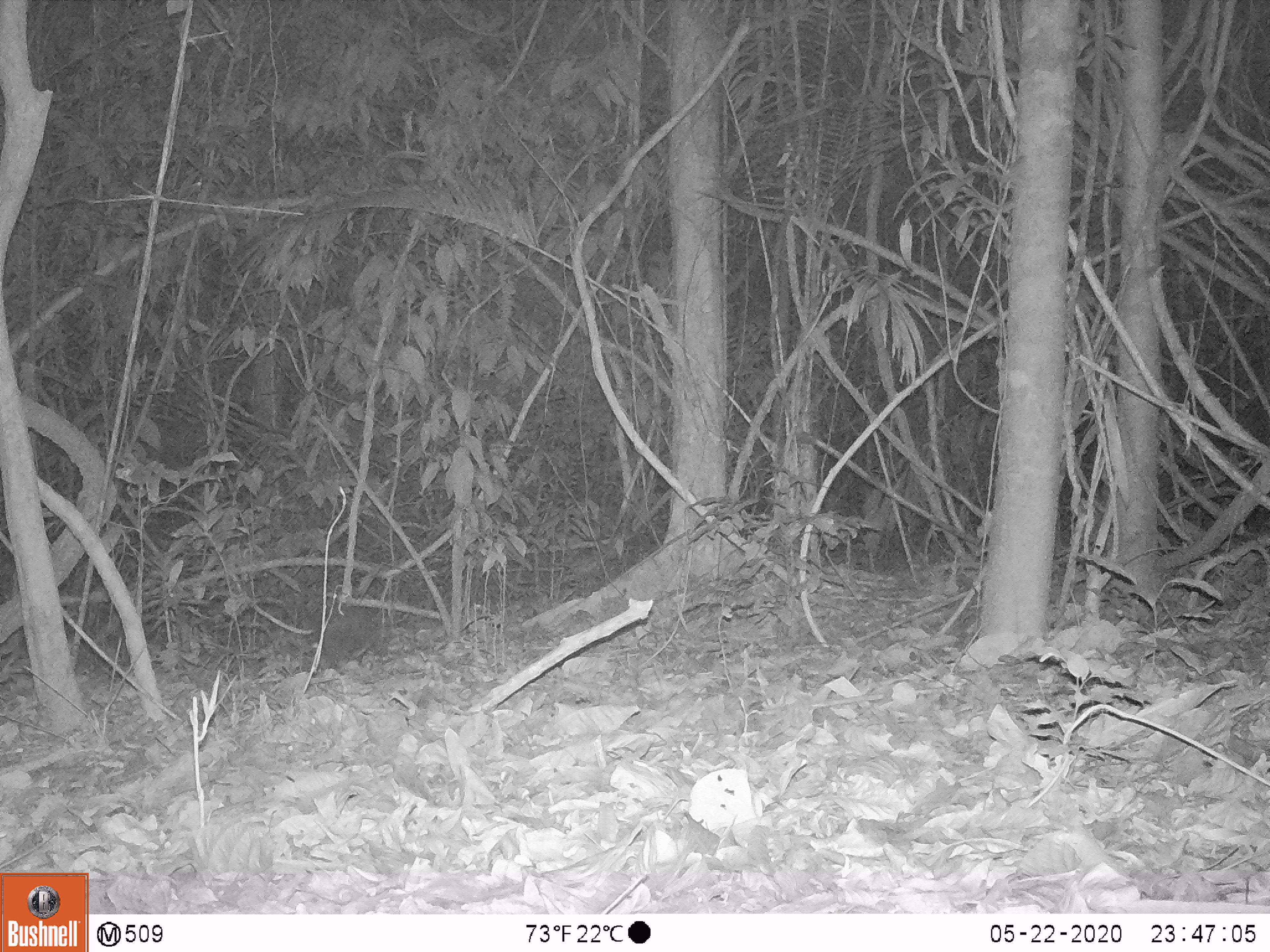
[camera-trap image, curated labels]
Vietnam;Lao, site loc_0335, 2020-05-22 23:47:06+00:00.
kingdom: Animalia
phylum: Chordata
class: Mammalia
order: Rodentia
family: Hystricidae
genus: Atherurus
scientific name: Atherurus macrourus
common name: asiatic brush-tailed porcupine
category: asiatic brush tailed porcupine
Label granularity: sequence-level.